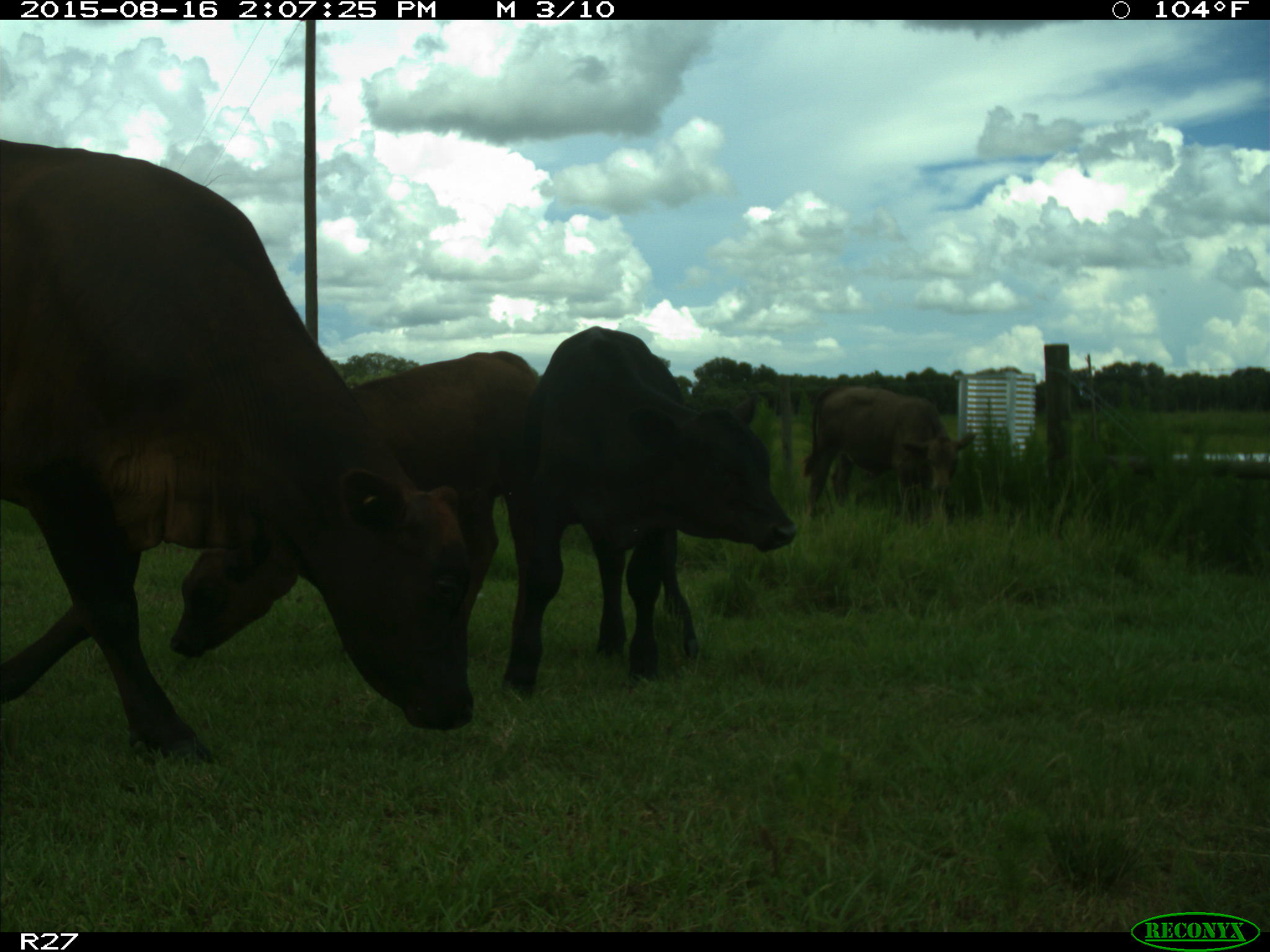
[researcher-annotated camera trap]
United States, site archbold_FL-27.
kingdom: Animalia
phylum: Chordata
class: Mammalia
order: Artiodactyla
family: Bovidae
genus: Bos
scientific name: Bos taurus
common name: domestic cow